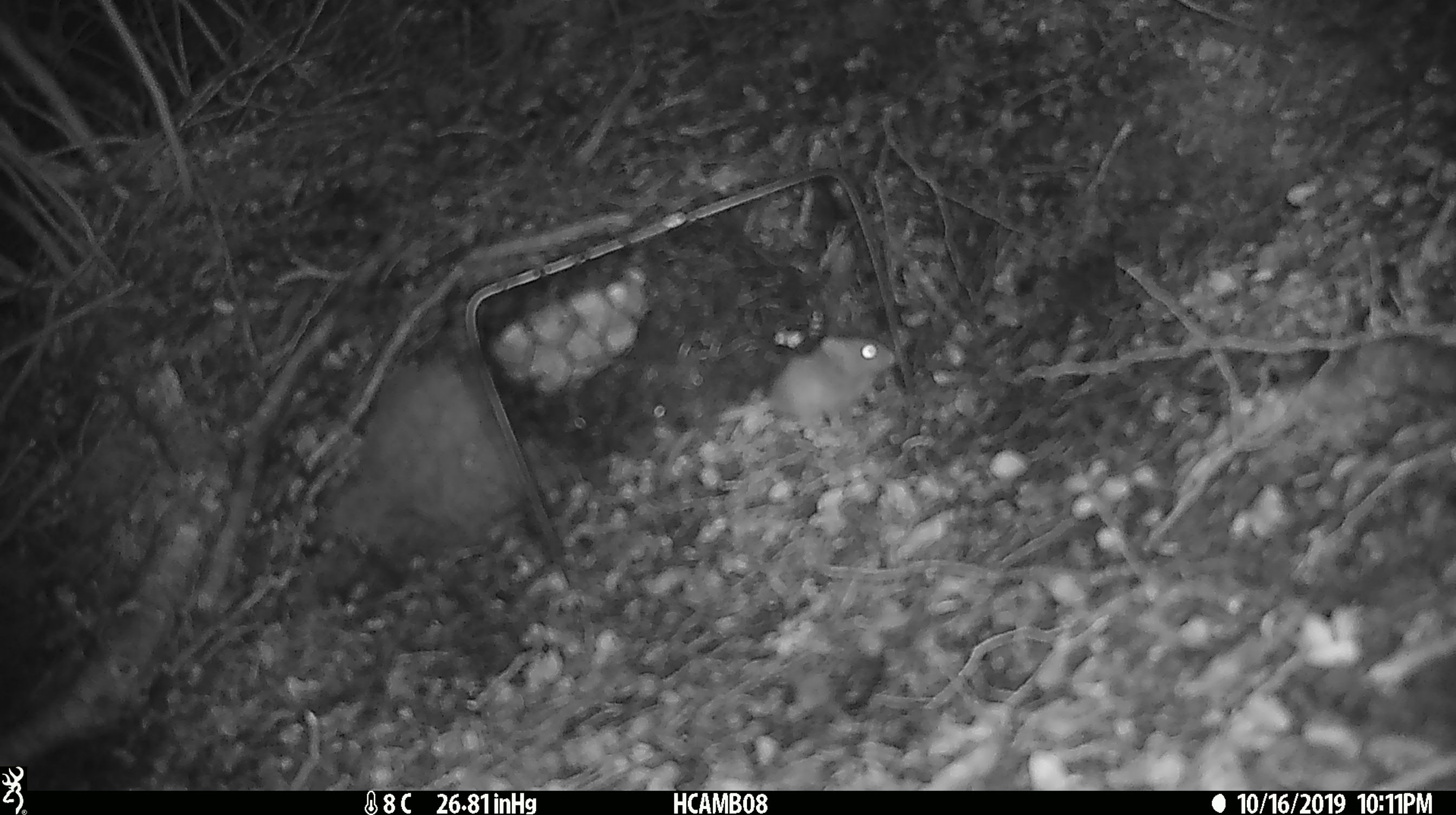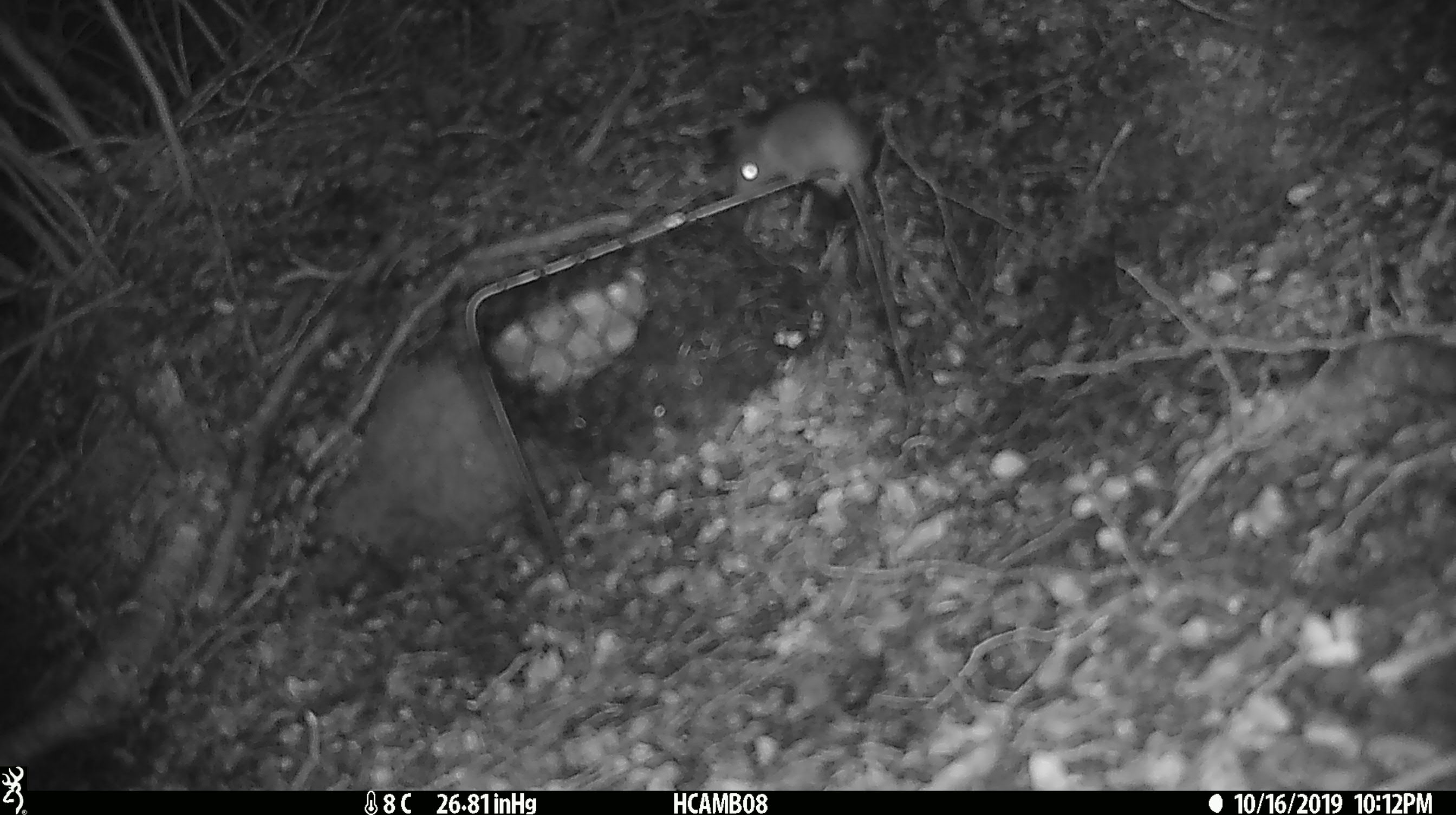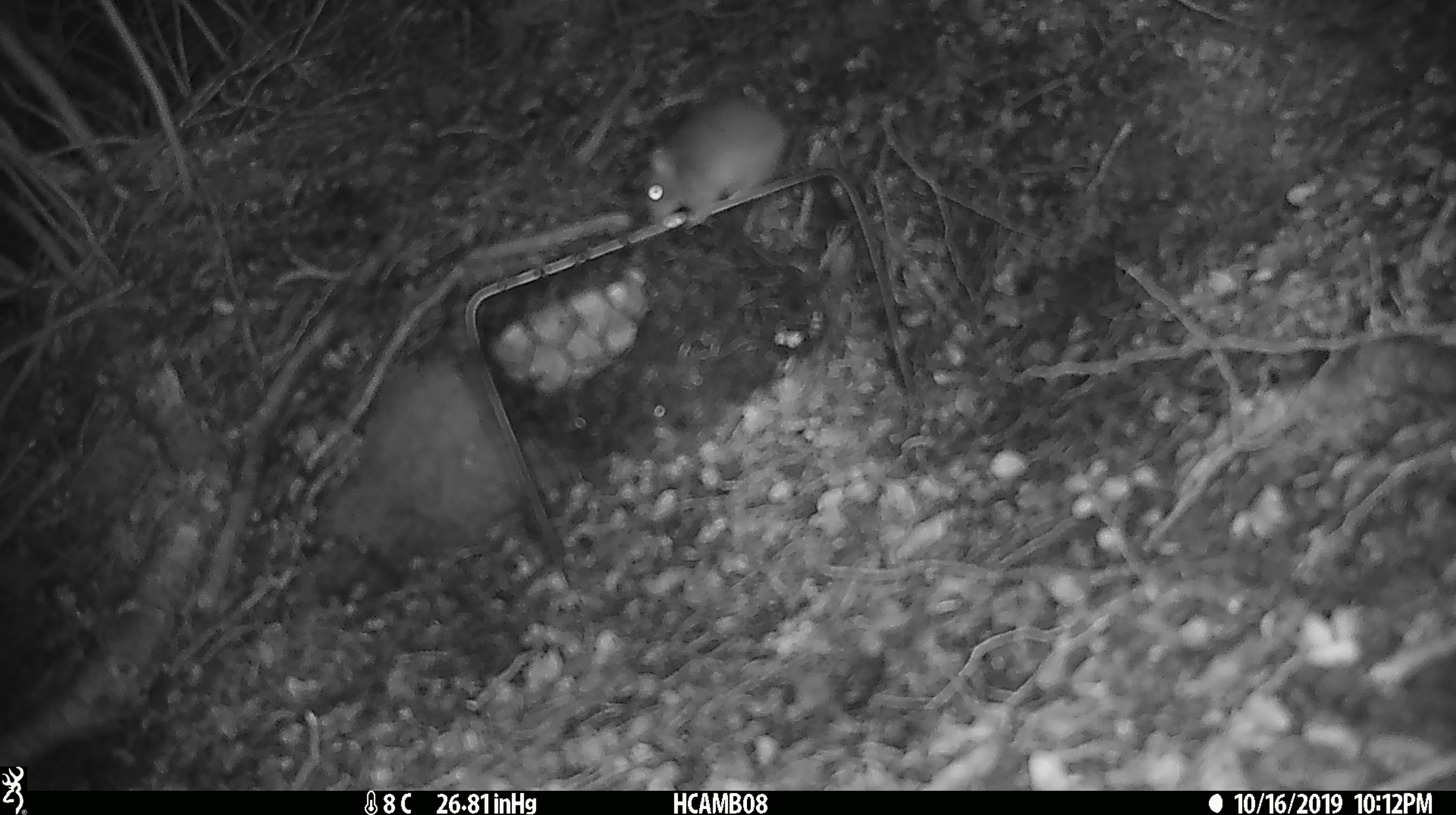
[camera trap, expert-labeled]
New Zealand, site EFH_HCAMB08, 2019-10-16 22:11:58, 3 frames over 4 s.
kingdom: Animalia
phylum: Chordata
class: Mammalia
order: Rodentia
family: Muridae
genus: Mus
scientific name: Mus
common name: mouse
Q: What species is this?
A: Mouse (Mus).